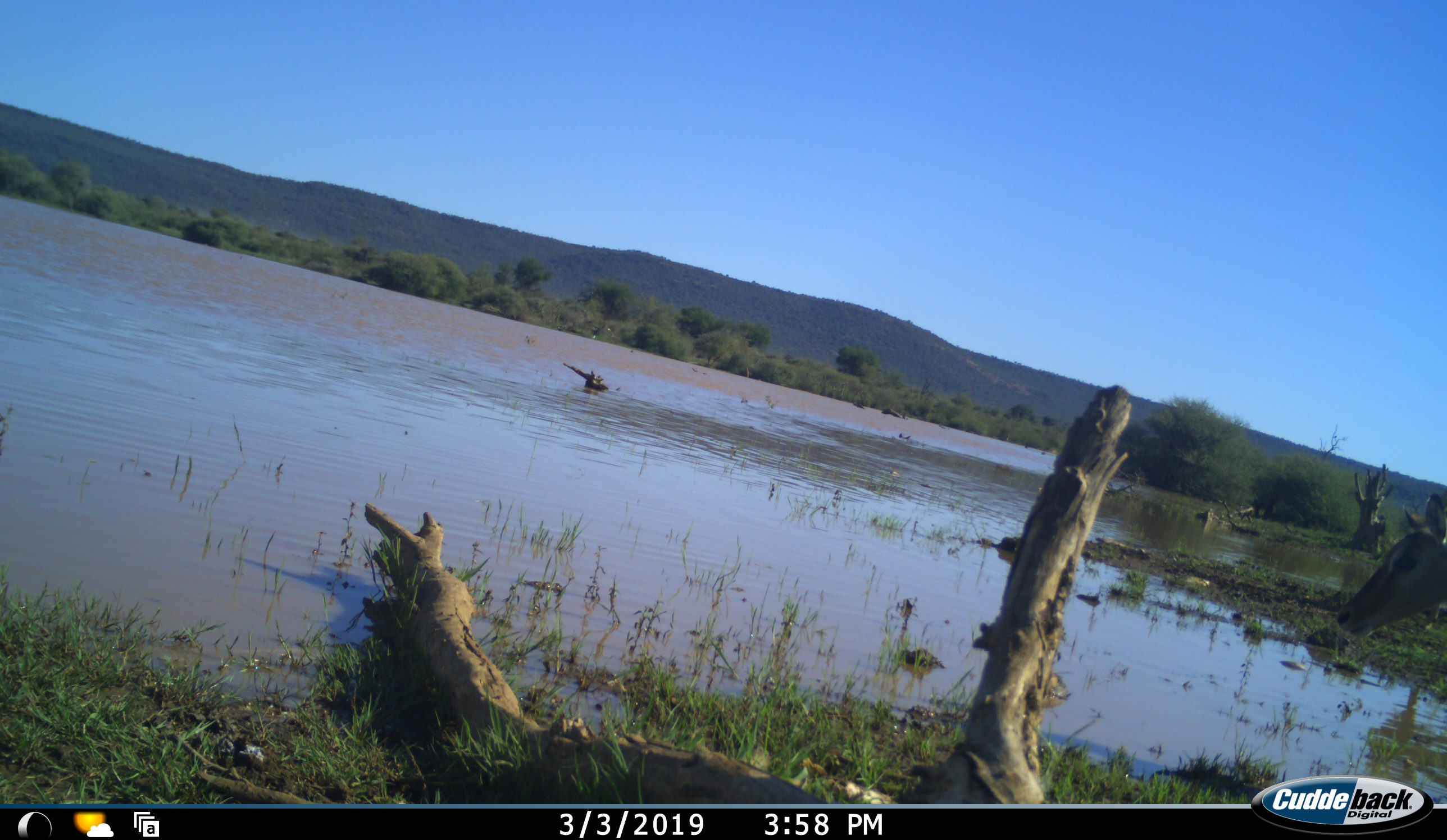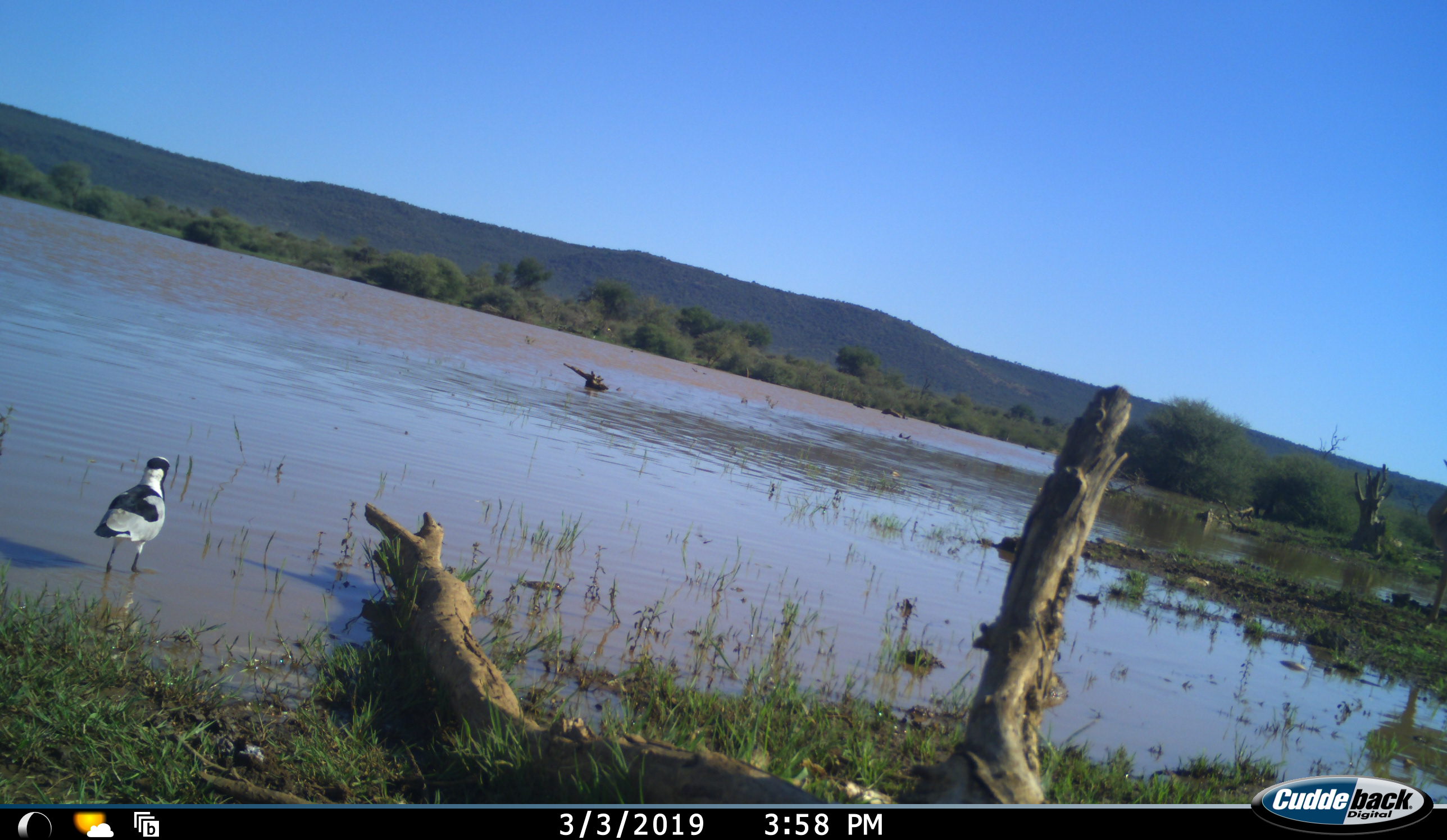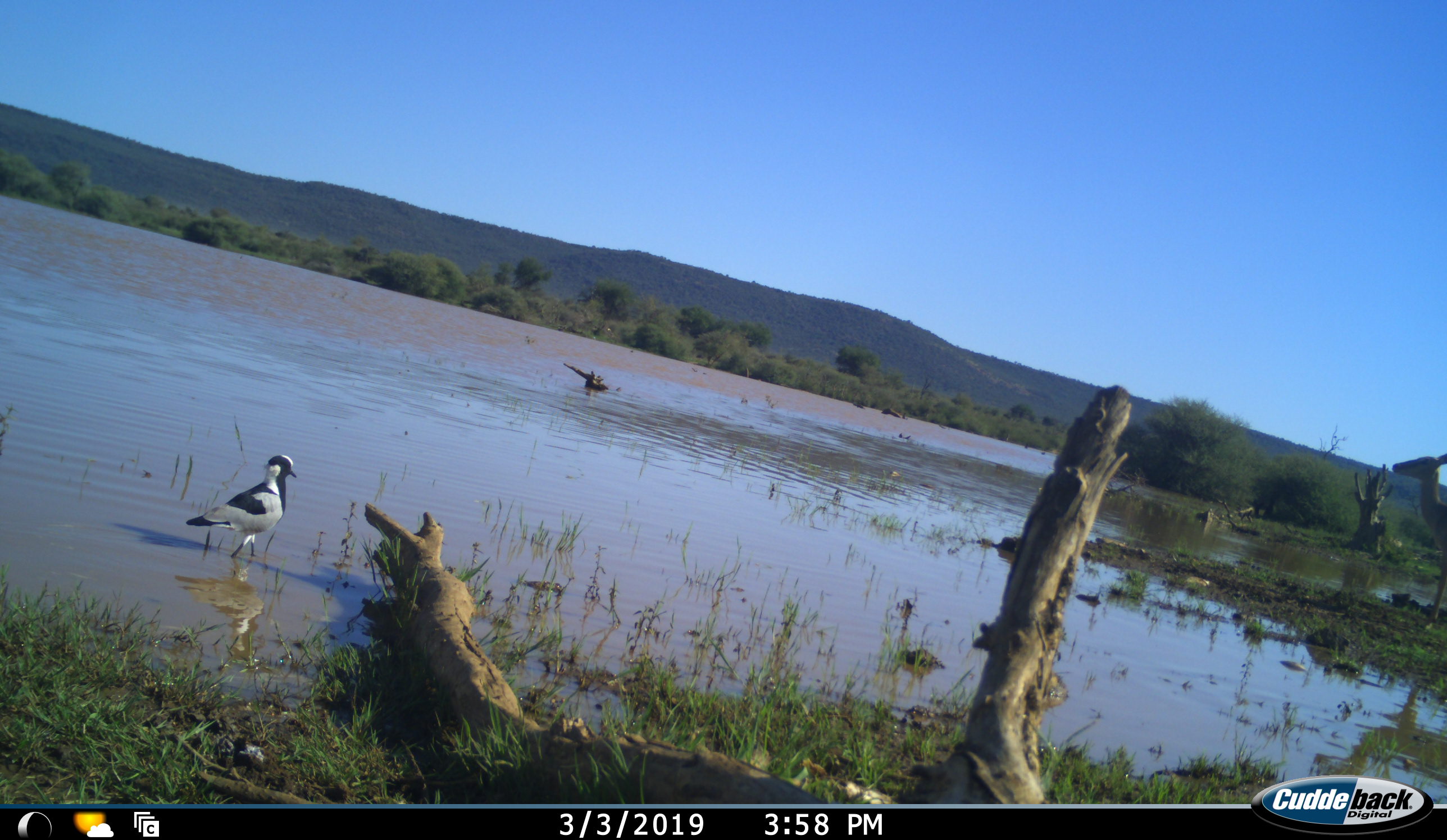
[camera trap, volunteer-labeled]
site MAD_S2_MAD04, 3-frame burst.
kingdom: Animalia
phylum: Chordata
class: Aves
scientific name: Aves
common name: bird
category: birdother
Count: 1.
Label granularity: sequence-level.